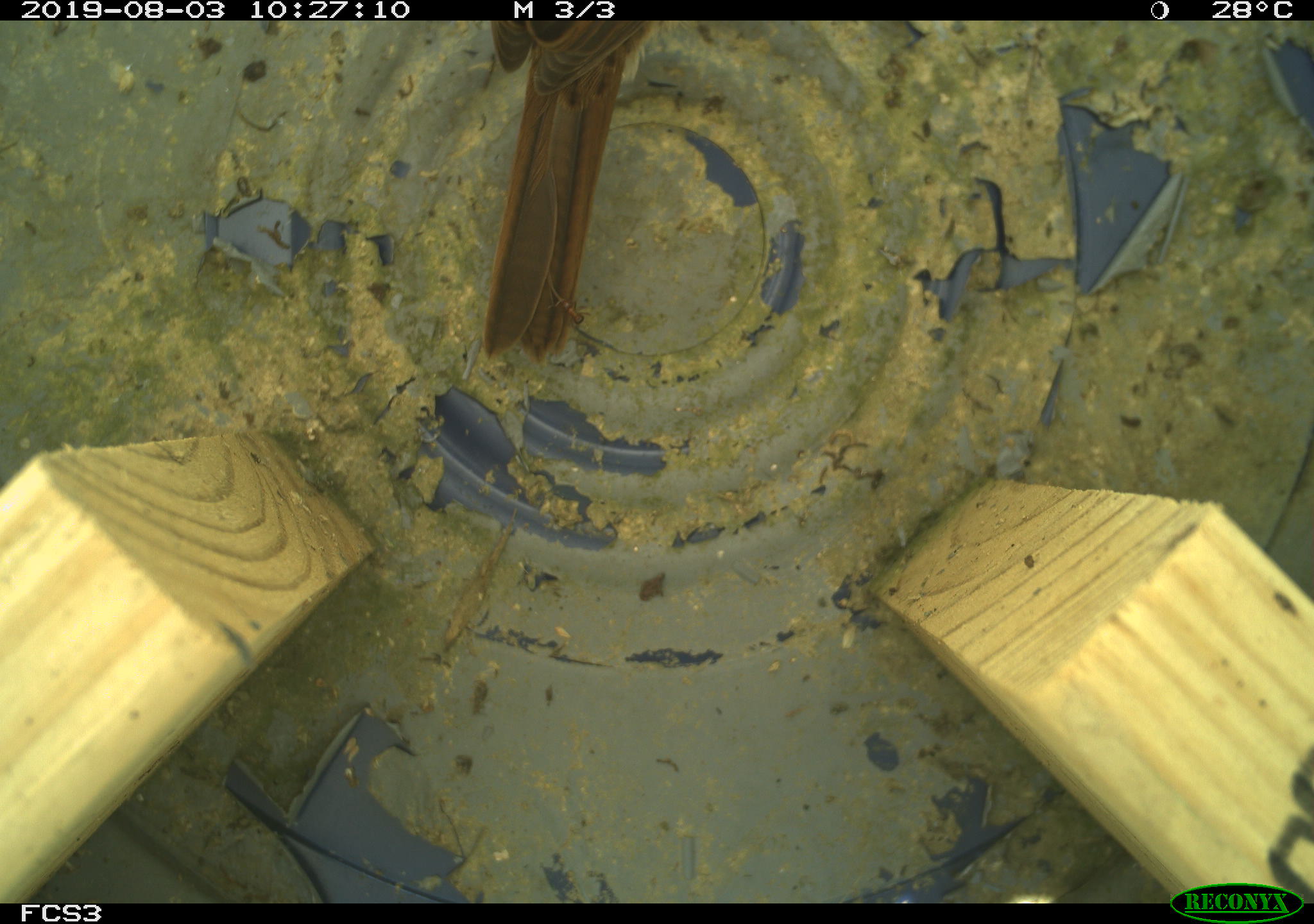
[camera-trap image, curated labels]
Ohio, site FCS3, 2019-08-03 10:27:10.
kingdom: Animalia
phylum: Chordata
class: Aves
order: Passeriformes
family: Passerellidae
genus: Melospiza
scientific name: Melospiza melodia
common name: song sparrow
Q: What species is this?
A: Song sparrow (Melospiza melodia).